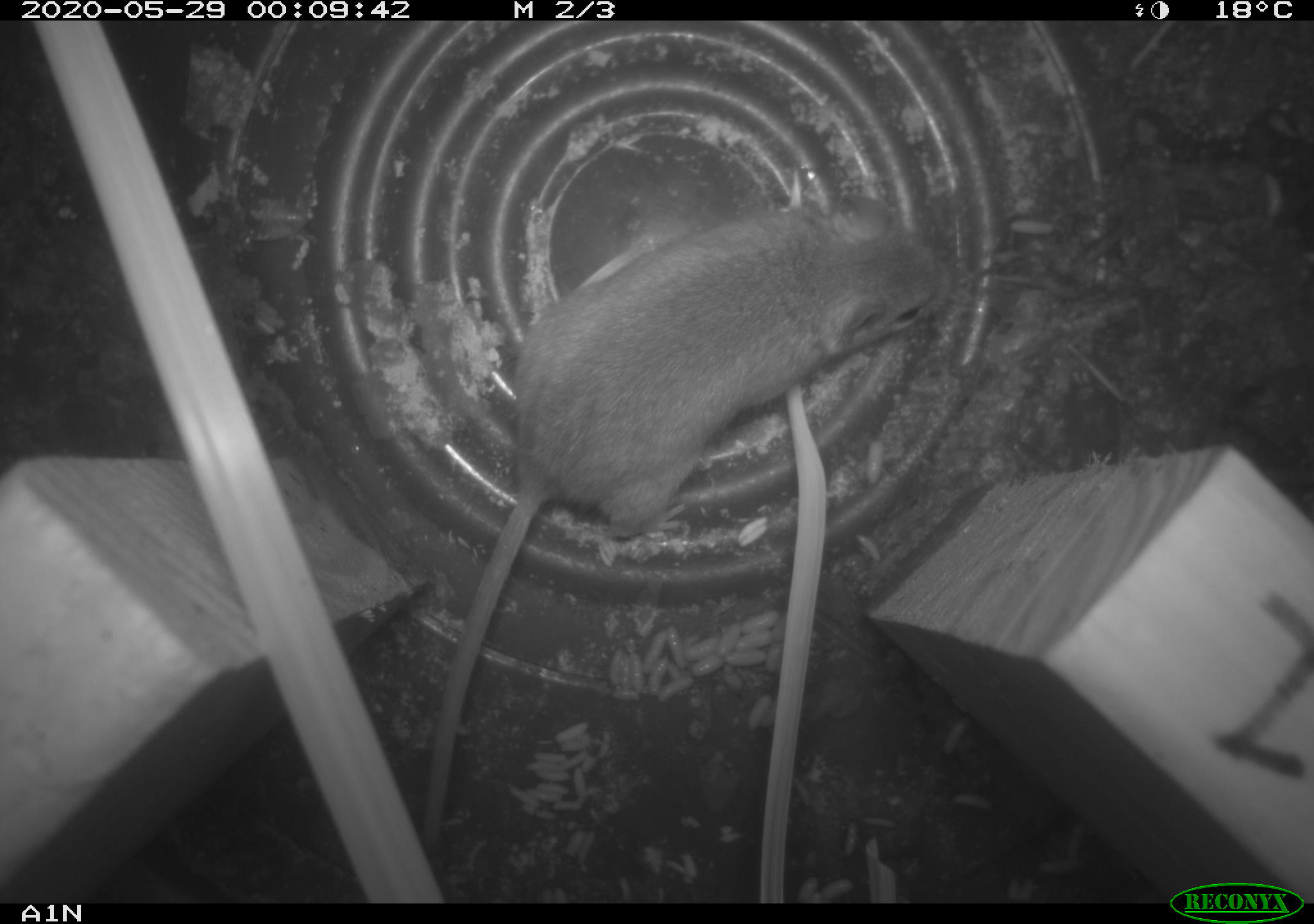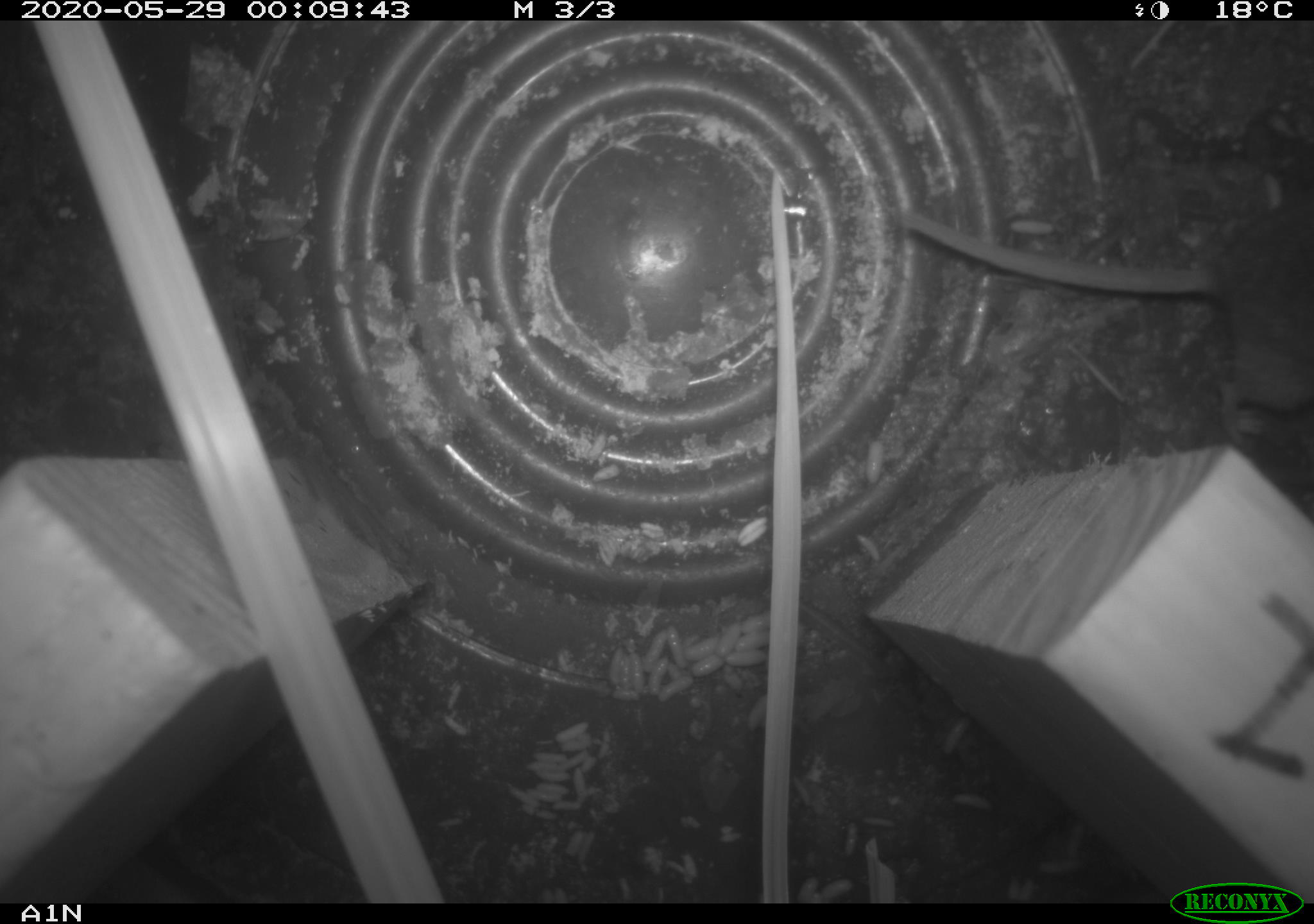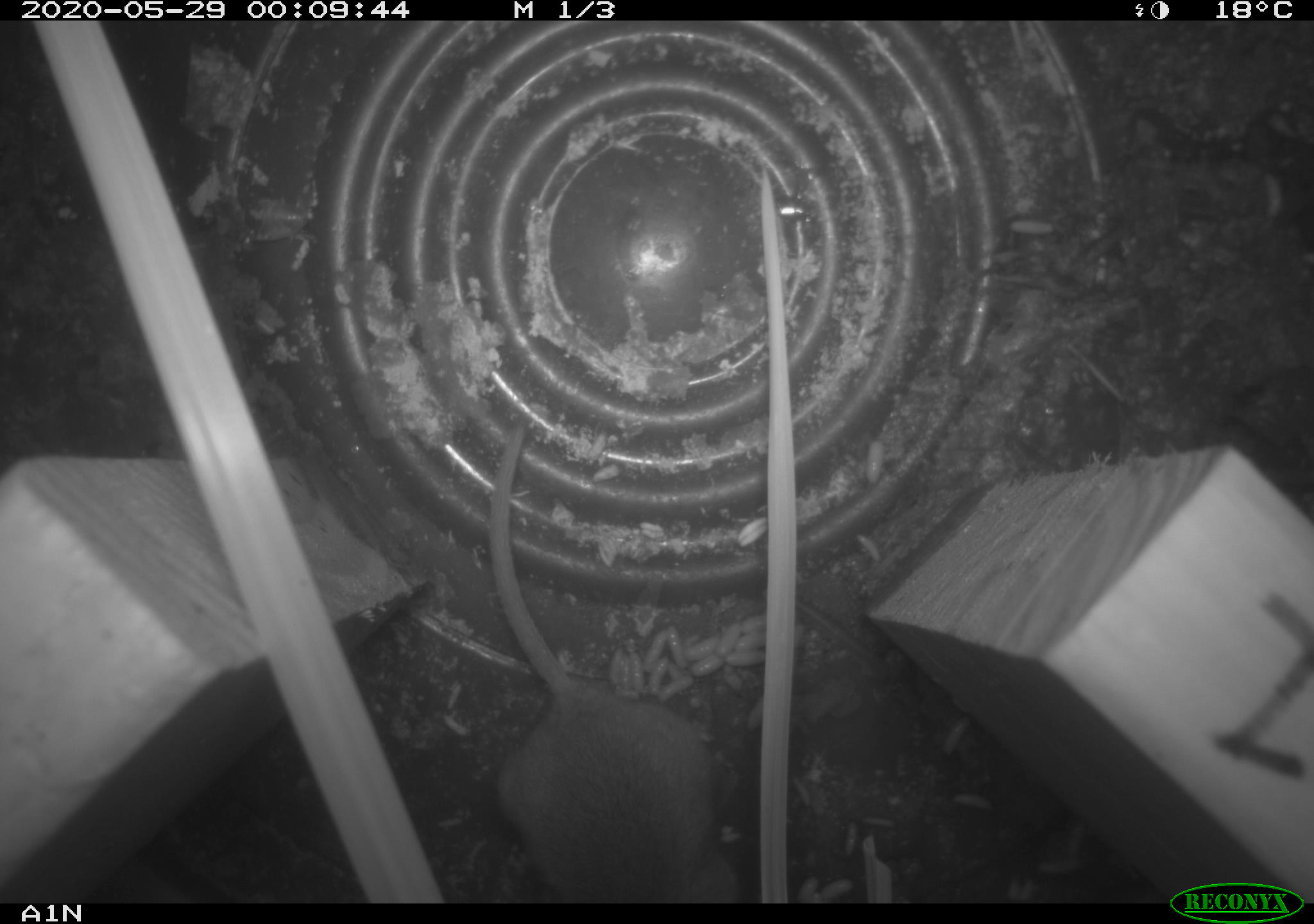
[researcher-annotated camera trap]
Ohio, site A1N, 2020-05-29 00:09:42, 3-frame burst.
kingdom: Animalia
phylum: Chordata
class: Mammalia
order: Rodentia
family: Cricetidae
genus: Peromyscus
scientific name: Peromyscus leucopus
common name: white-footed mouse